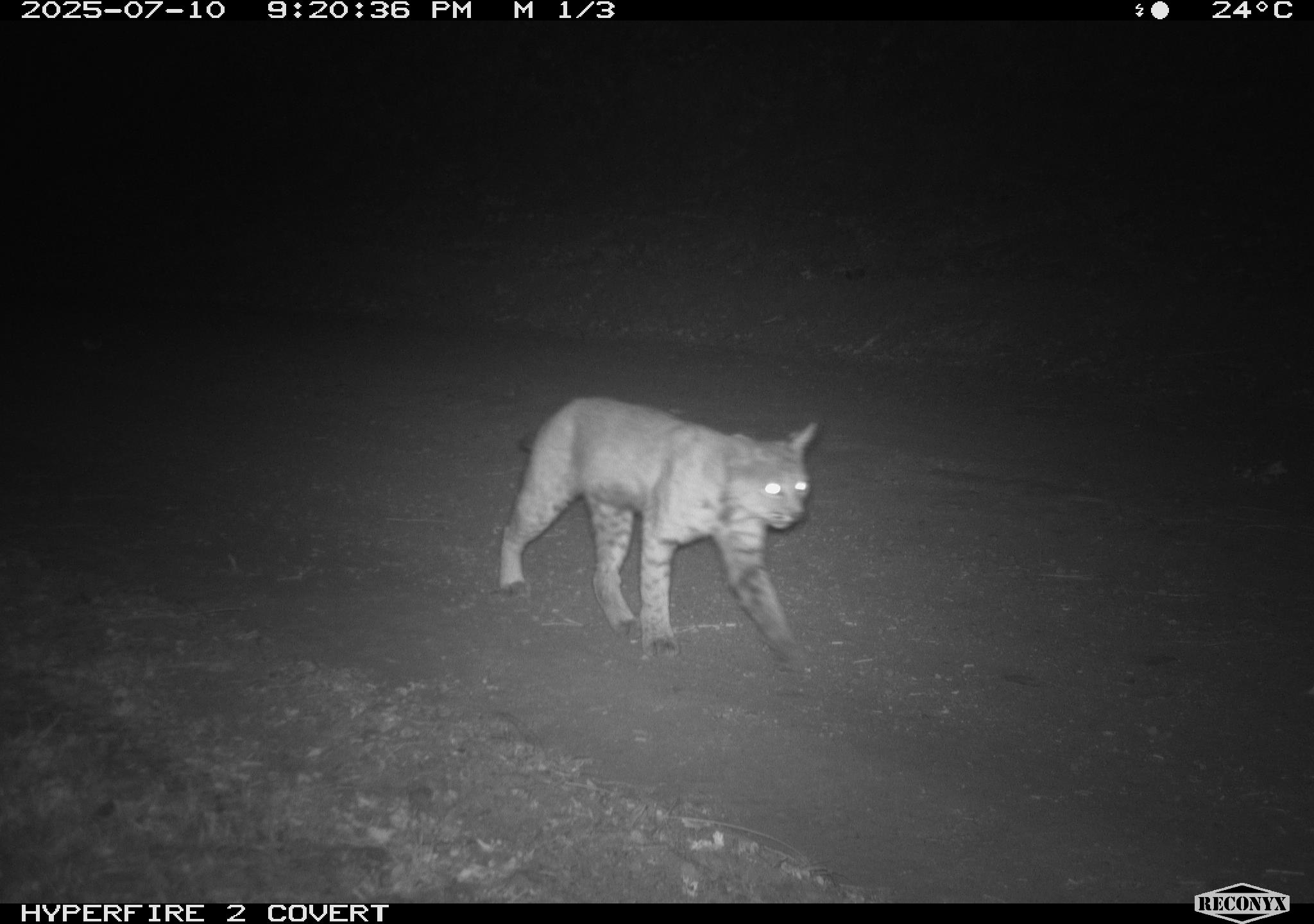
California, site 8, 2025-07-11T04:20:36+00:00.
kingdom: Animalia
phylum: Chordata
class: Mammalia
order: Carnivora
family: Felidae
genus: Lynx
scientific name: Lynx rufus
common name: bobcat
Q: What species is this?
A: Bobcat (Lynx rufus).